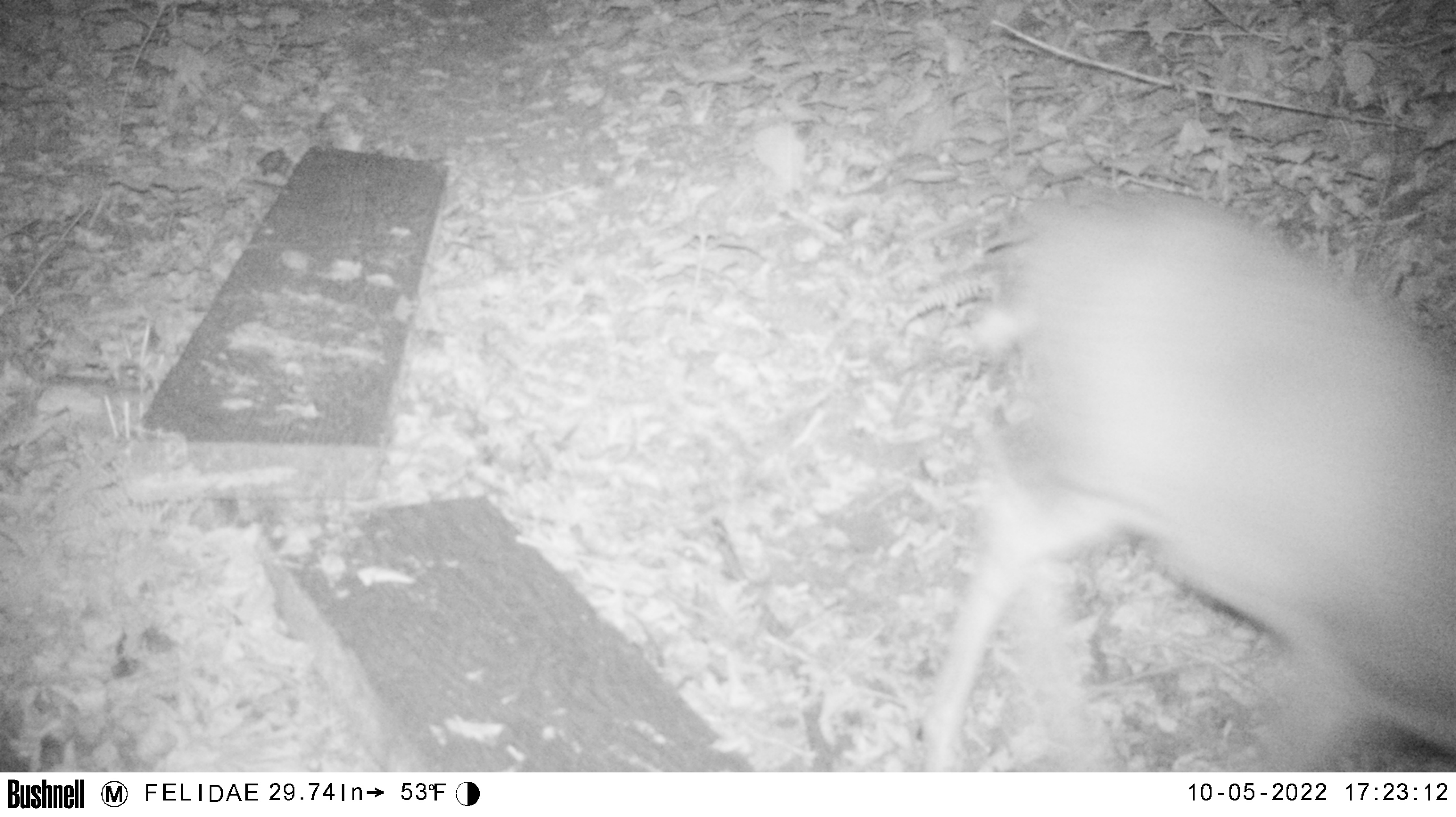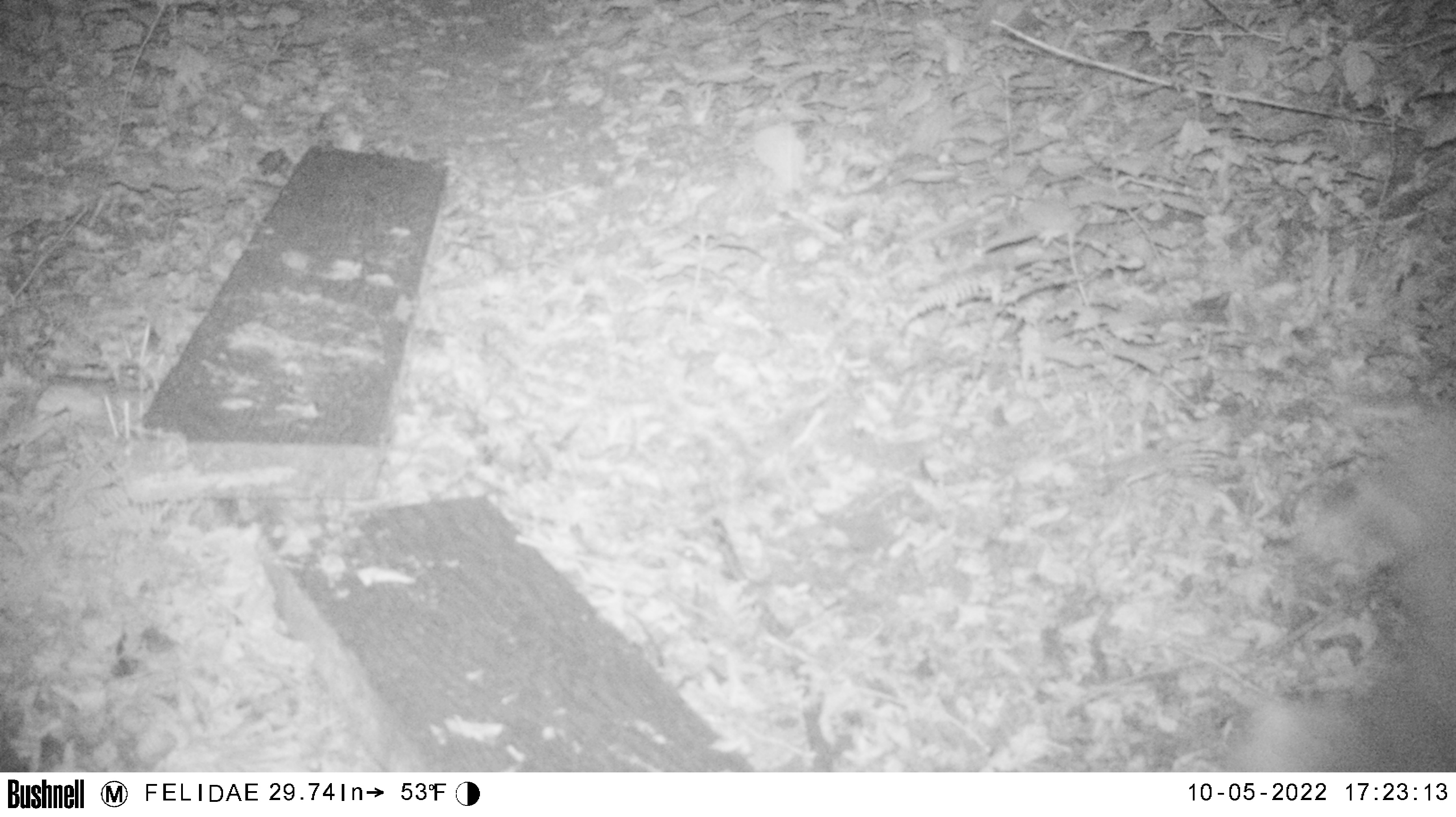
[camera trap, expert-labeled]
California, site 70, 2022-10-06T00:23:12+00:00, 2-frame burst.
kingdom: Animalia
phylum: Chordata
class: Mammalia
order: Artiodactyla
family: Cervidae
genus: Odocoileus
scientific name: Odocoileus hemionus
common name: mule deer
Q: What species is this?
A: Mule deer (Odocoileus hemionus).